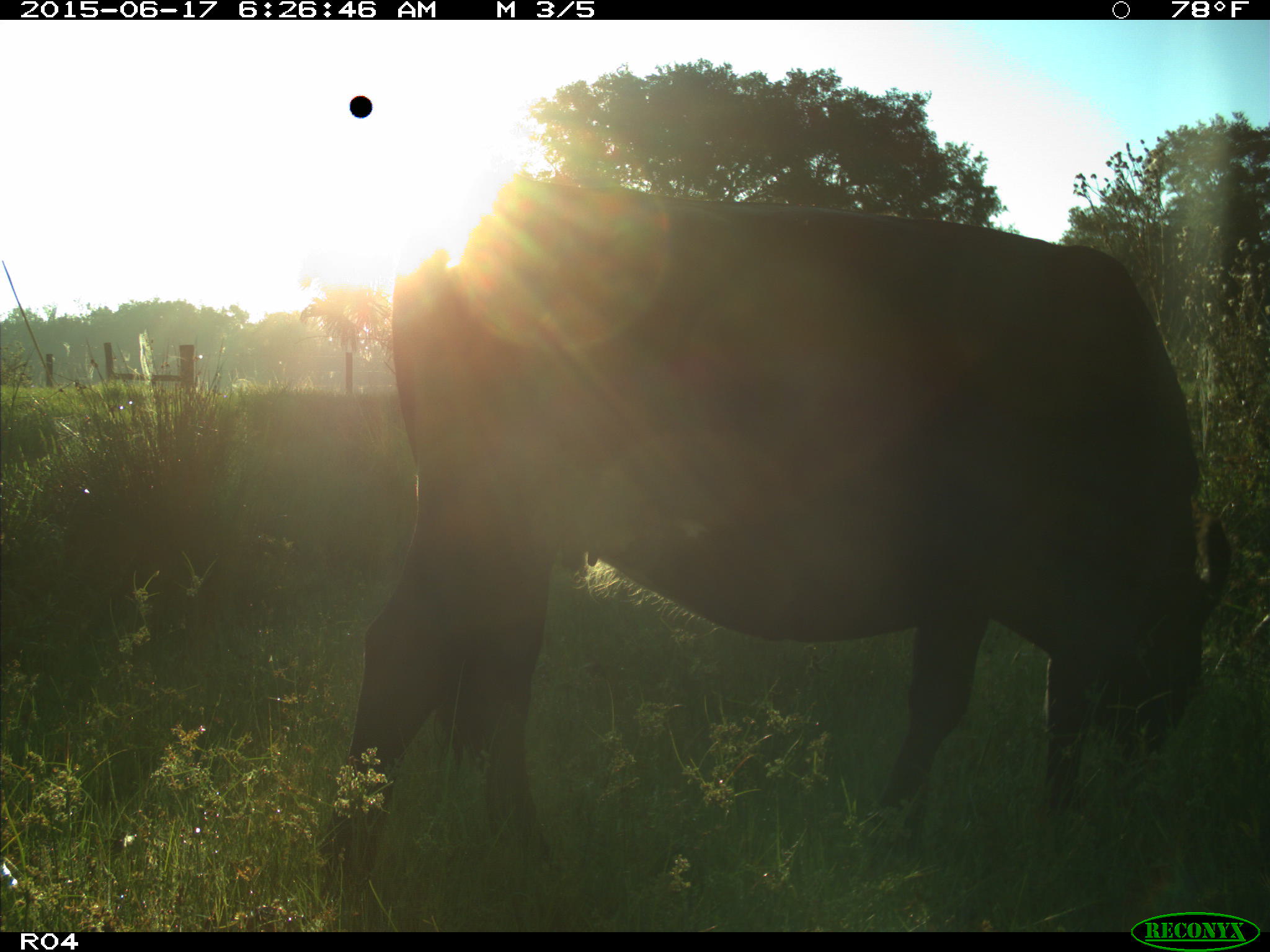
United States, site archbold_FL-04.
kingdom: Animalia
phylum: Chordata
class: Mammalia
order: Artiodactyla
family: Bovidae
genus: Bos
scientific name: Bos taurus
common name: domestic cow